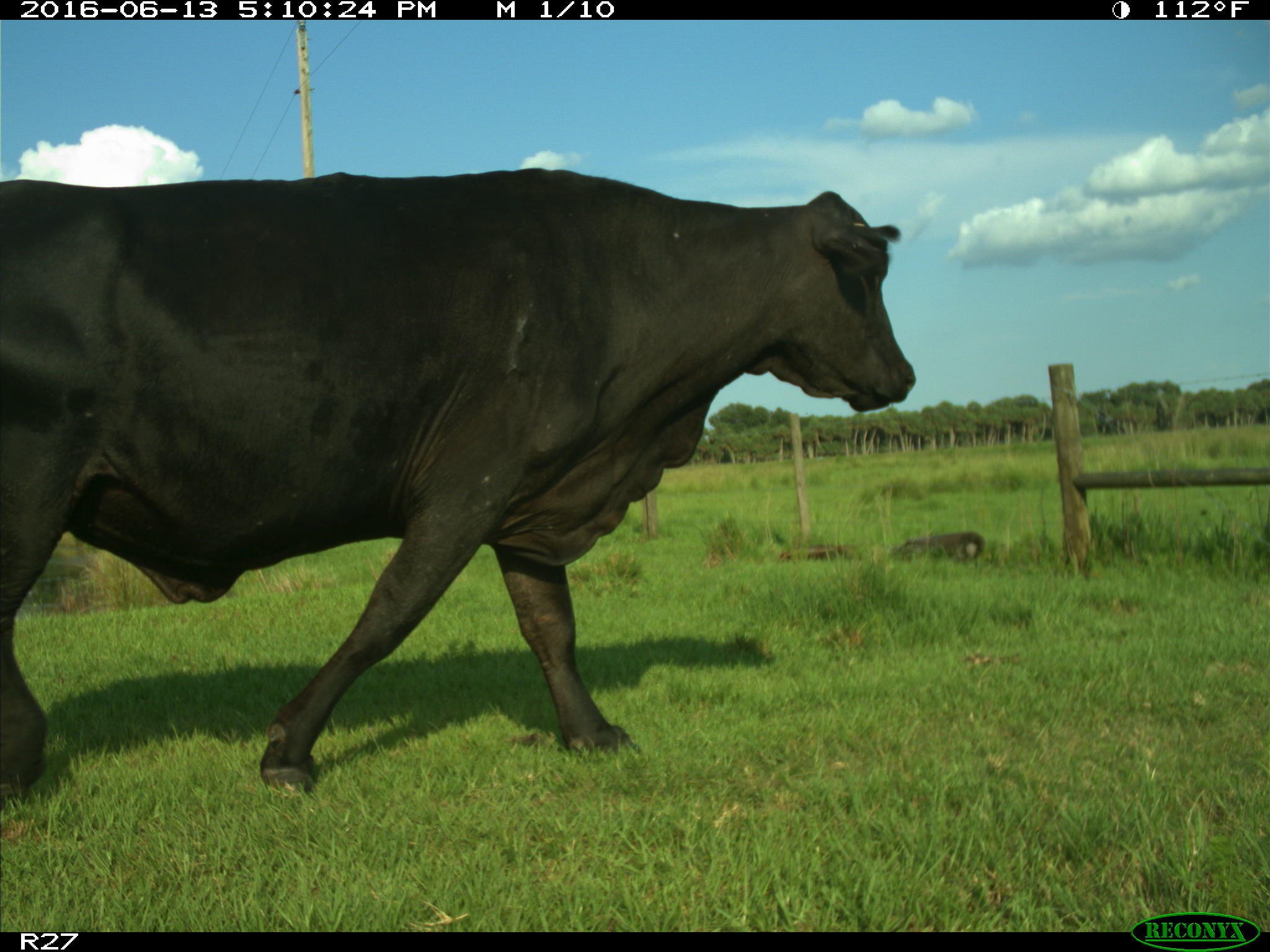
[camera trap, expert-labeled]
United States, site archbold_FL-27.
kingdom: Animalia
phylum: Chordata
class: Mammalia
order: Artiodactyla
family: Bovidae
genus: Bos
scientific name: Bos taurus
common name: domestic cow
Bos taurus (domestic cow).